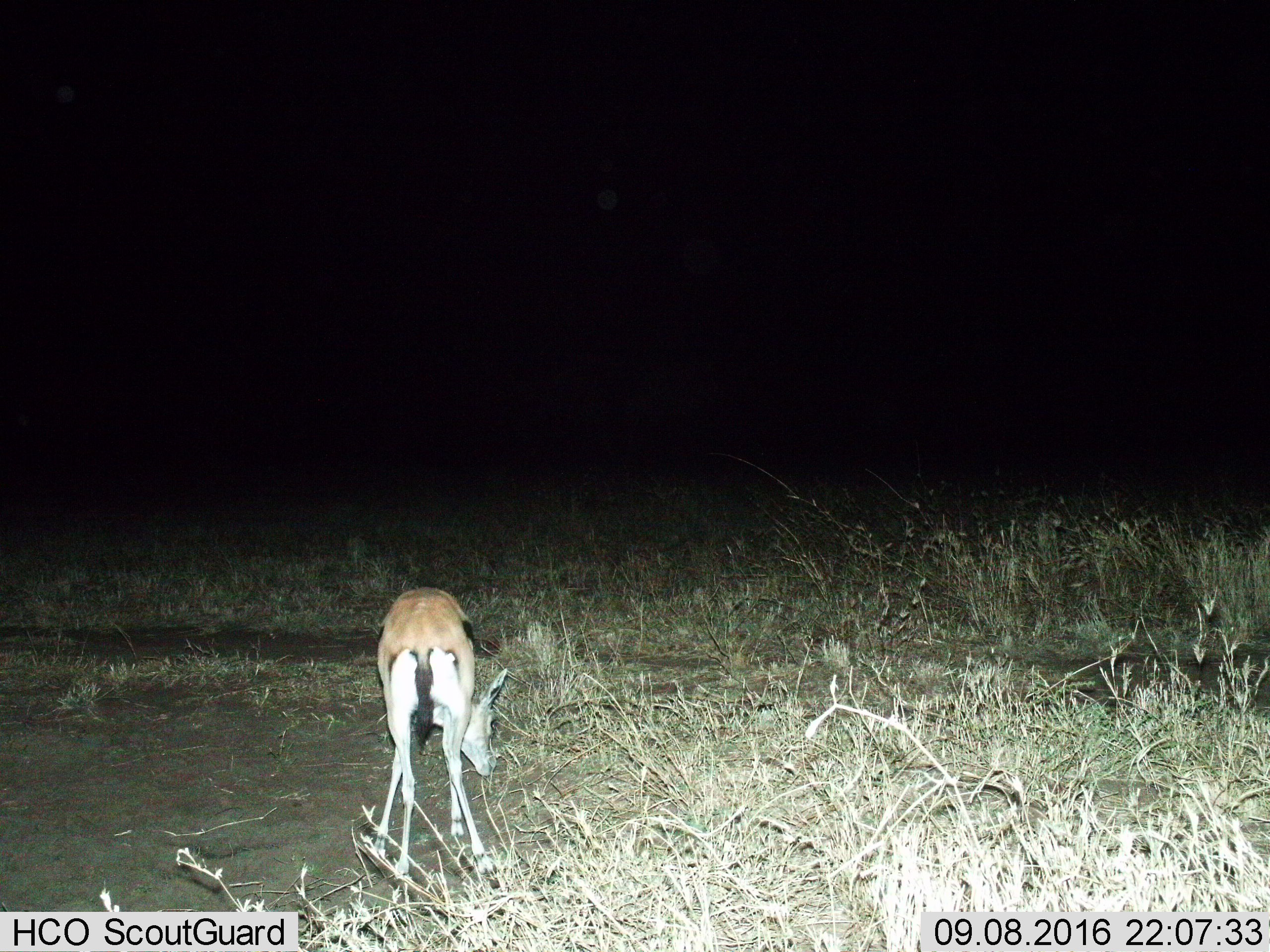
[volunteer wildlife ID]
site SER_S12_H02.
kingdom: Animalia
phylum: Chordata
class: Mammalia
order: Artiodactyla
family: Bovidae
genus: Eudorcas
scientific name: Eudorcas thomsonii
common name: thomson's gazelle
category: gazellethomsons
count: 1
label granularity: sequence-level